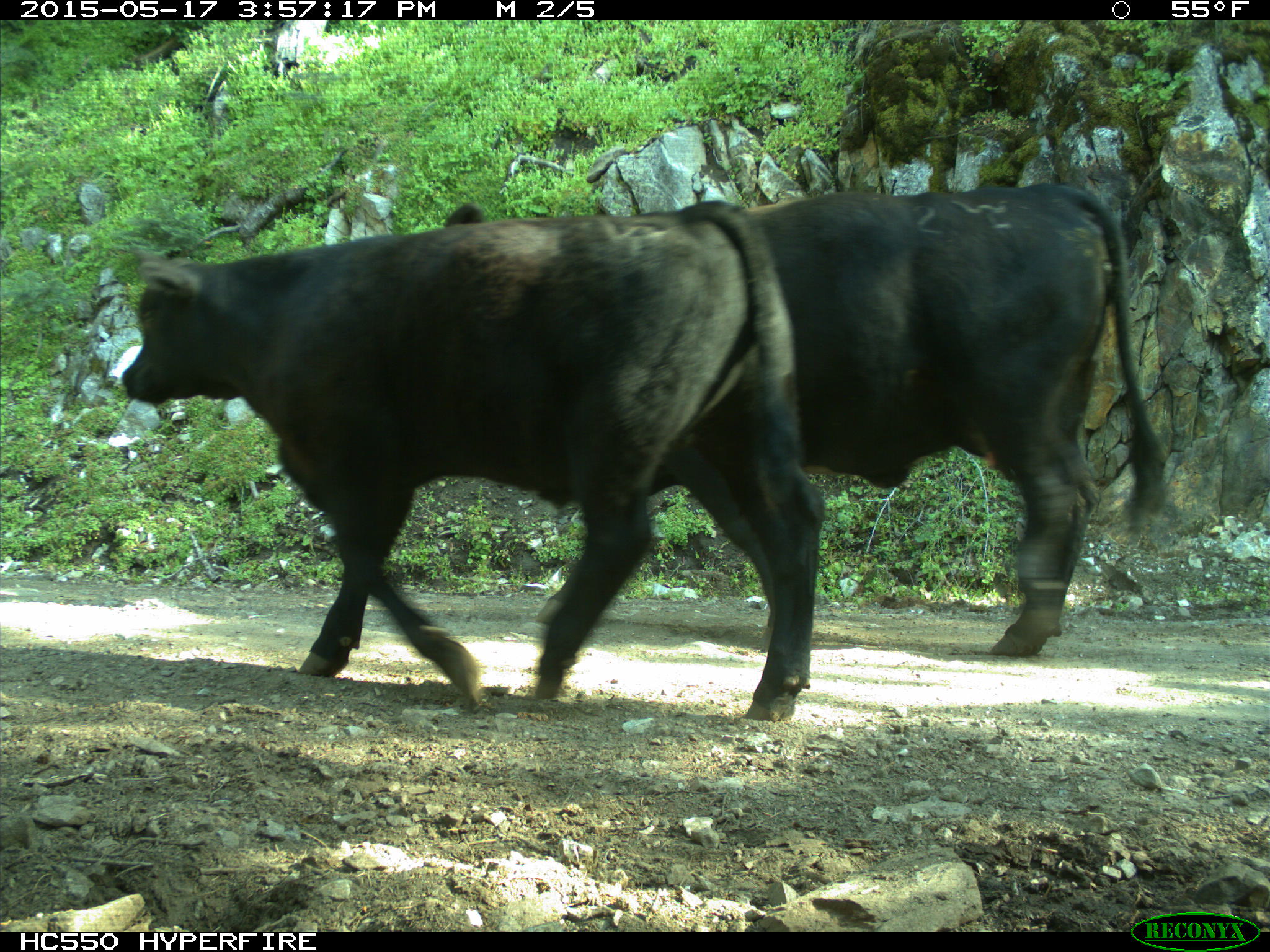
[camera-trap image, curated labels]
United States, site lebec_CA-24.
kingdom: Animalia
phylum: Chordata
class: Mammalia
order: Artiodactyla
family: Bovidae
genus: Bos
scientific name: Bos taurus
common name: domestic cow